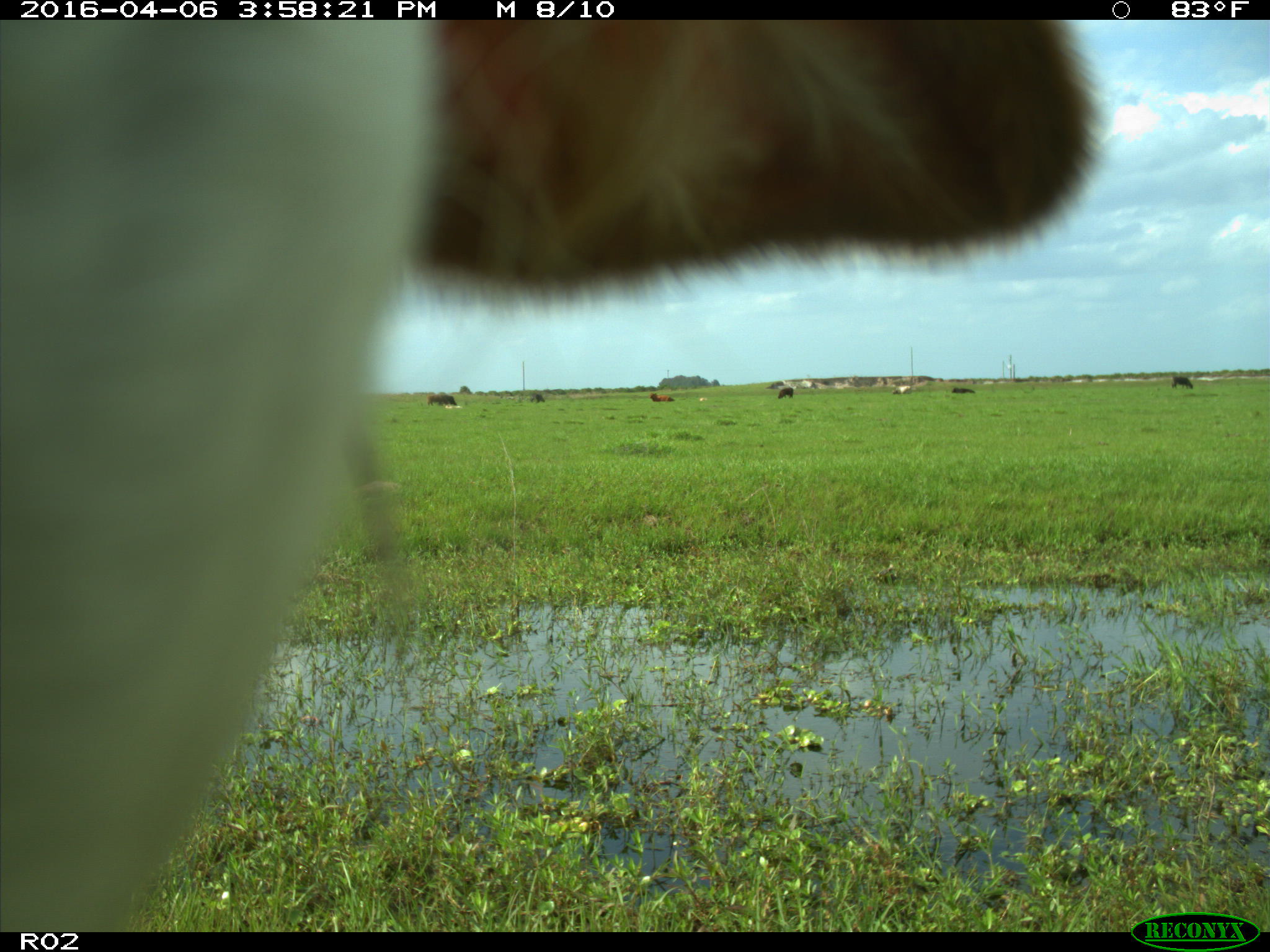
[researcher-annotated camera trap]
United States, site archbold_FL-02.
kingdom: Animalia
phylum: Chordata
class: Mammalia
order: Artiodactyla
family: Bovidae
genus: Bos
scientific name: Bos taurus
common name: domestic cow